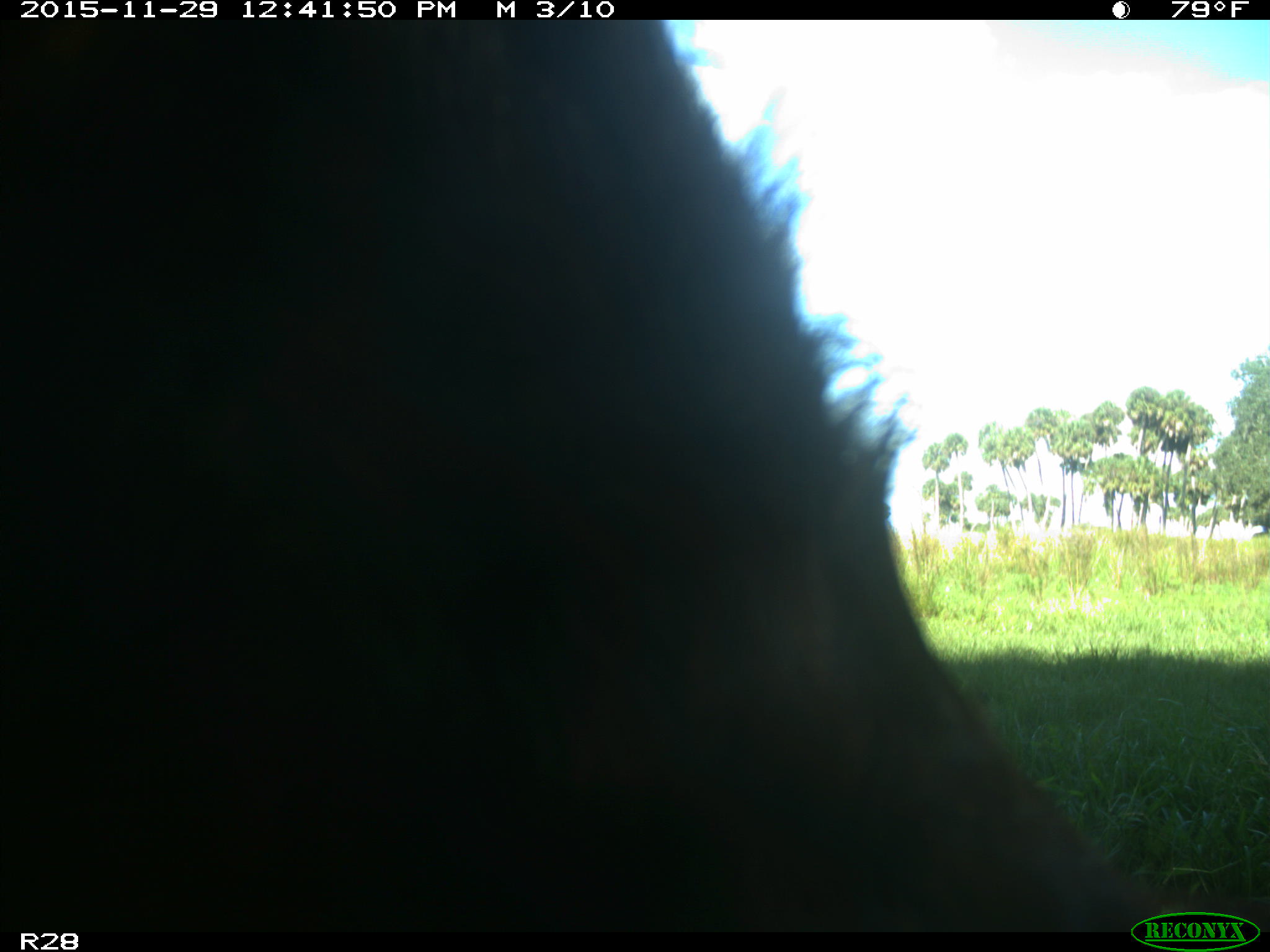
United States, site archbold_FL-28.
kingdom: Animalia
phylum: Chordata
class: Mammalia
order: Artiodactyla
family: Bovidae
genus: Bos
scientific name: Bos taurus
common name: domestic cow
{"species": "Bos taurus (domestic cow)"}